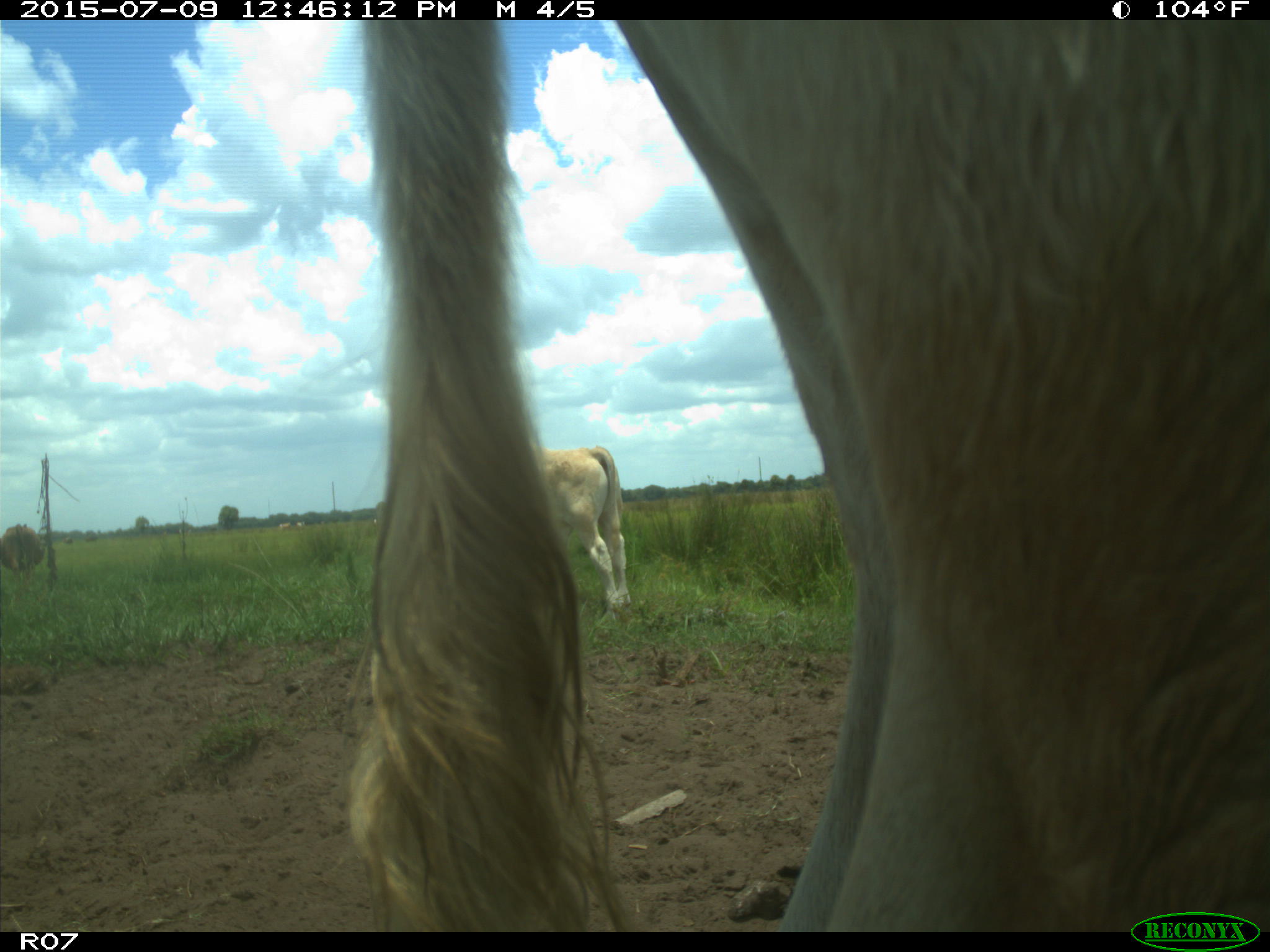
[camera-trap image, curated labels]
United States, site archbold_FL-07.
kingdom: Animalia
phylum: Chordata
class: Mammalia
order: Artiodactyla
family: Bovidae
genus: Bos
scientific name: Bos taurus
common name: domestic cow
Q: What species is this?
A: Bos taurus (domestic cow).